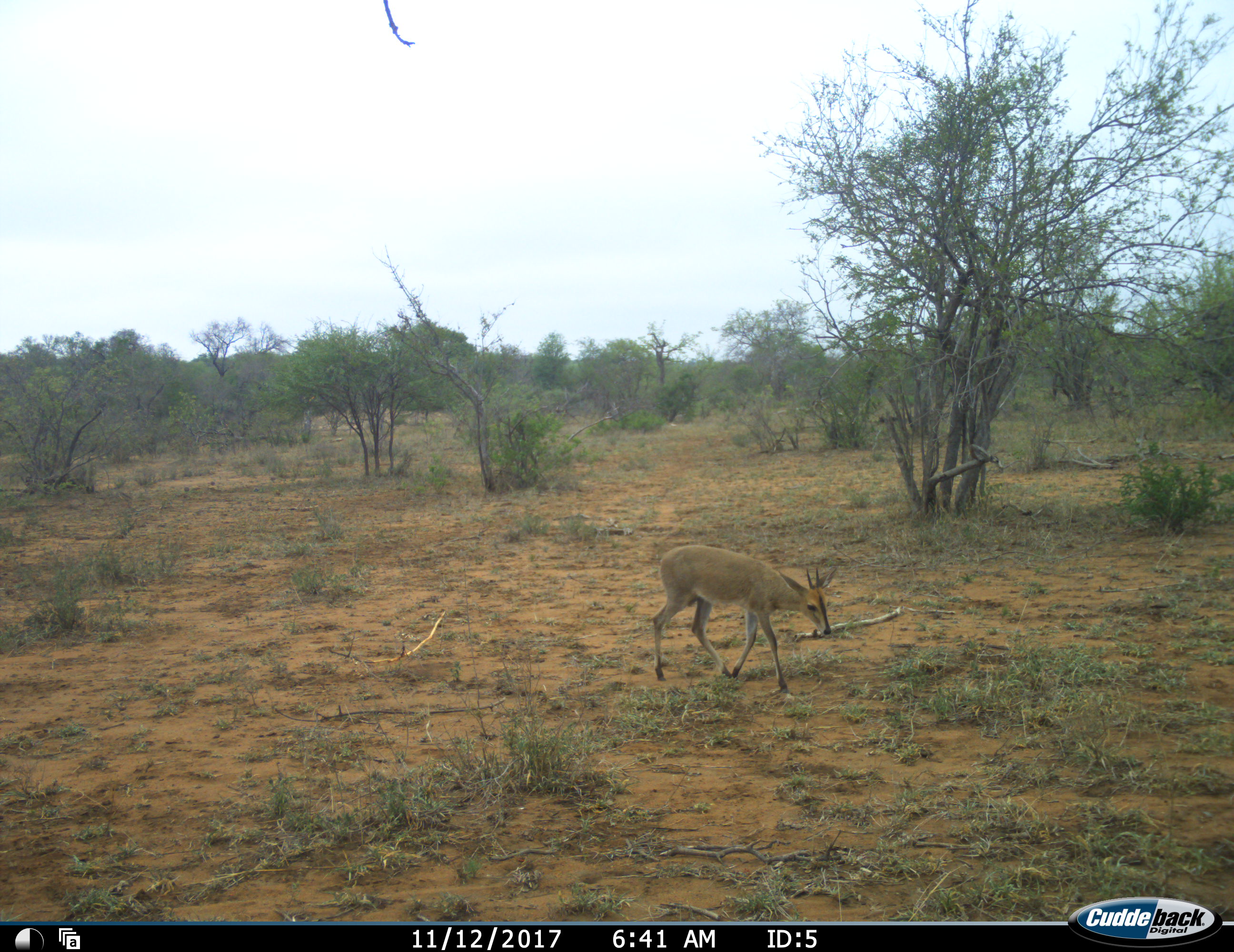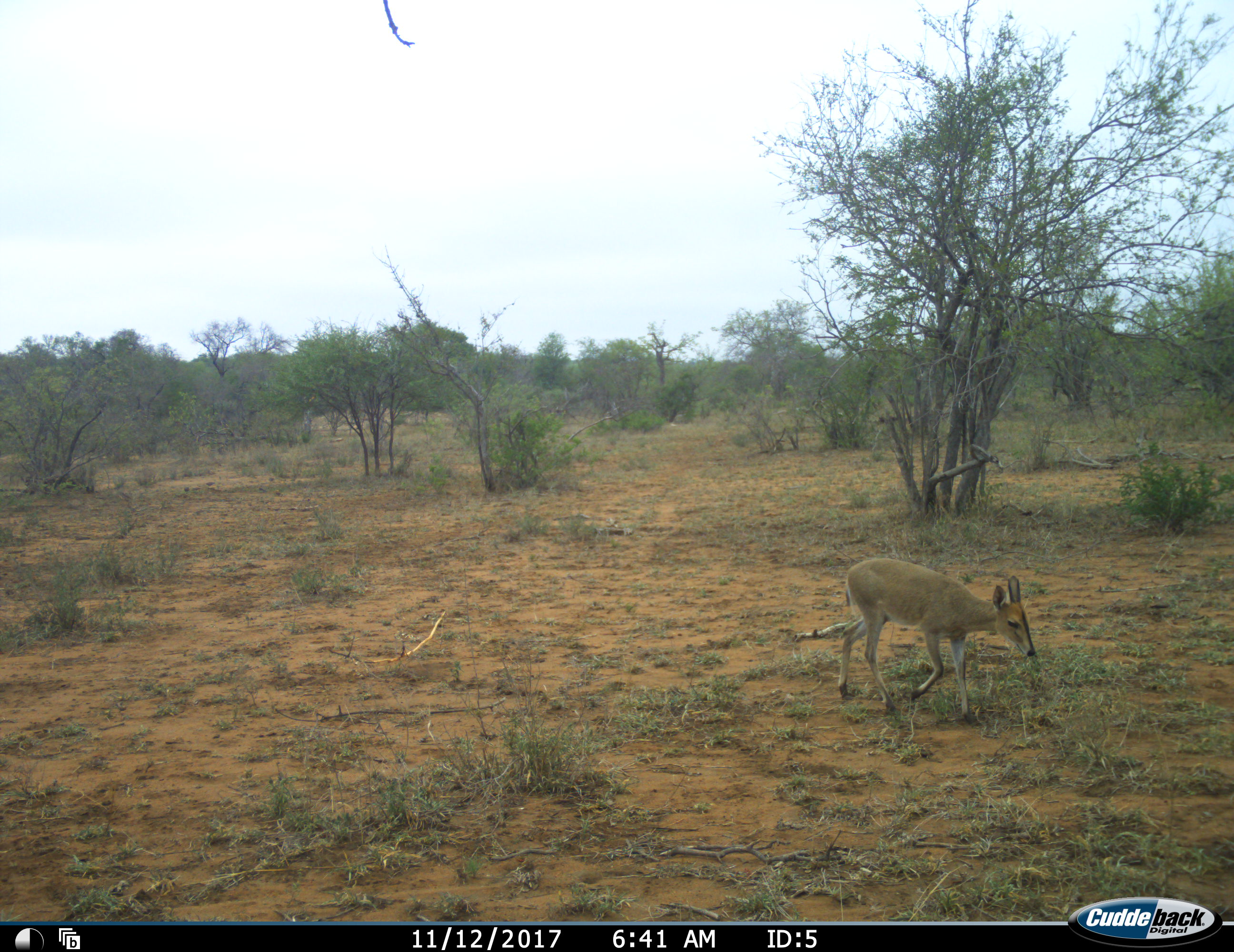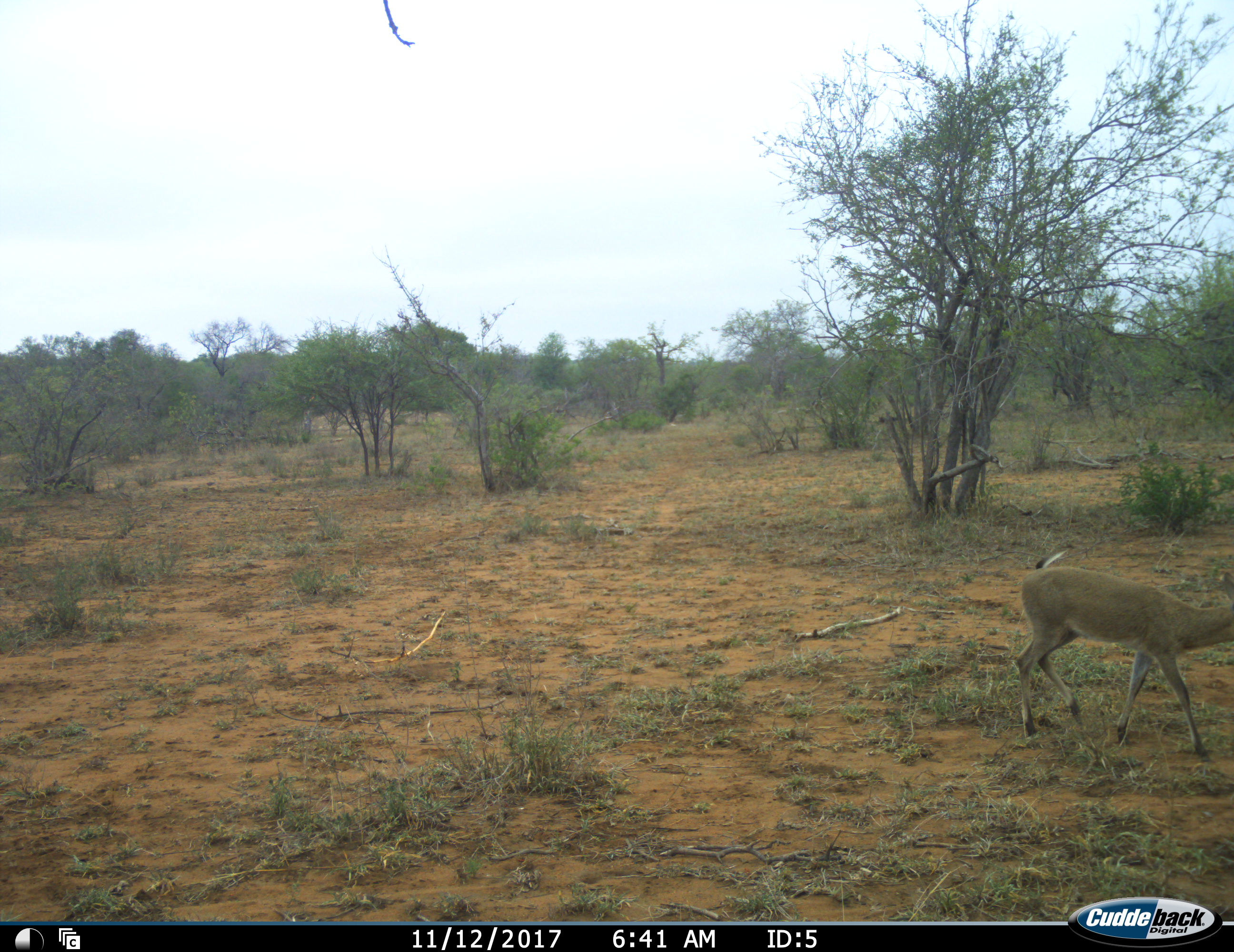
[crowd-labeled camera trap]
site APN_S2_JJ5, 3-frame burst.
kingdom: Animalia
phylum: Chordata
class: Mammalia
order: Artiodactyla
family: Bovidae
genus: Sylvicapra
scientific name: Sylvicapra grimmia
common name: common duiker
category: duikercommongrey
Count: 1.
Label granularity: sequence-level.